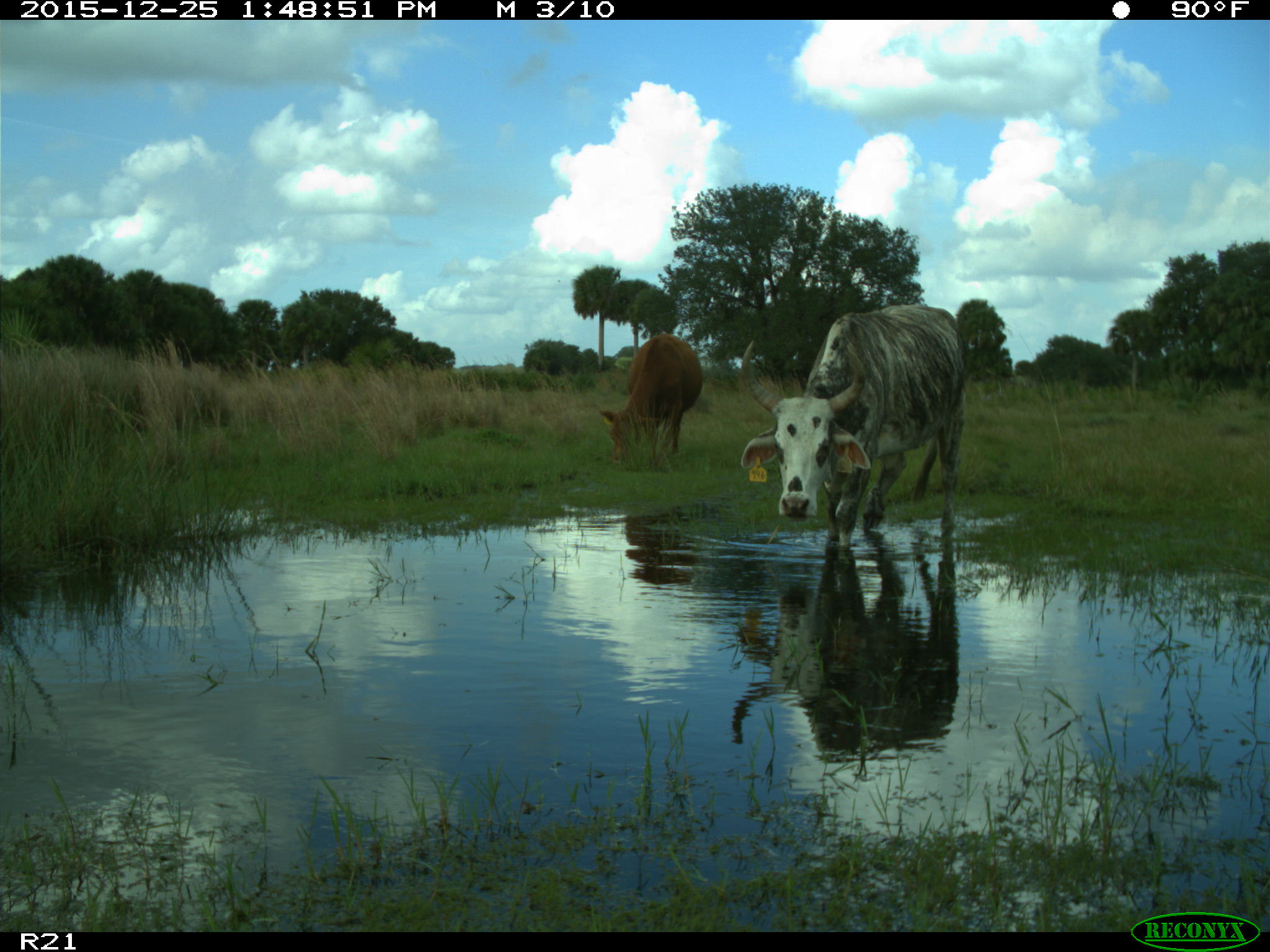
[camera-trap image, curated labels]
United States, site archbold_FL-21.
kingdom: Animalia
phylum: Chordata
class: Mammalia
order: Artiodactyla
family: Bovidae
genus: Bos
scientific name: Bos taurus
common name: domestic cow